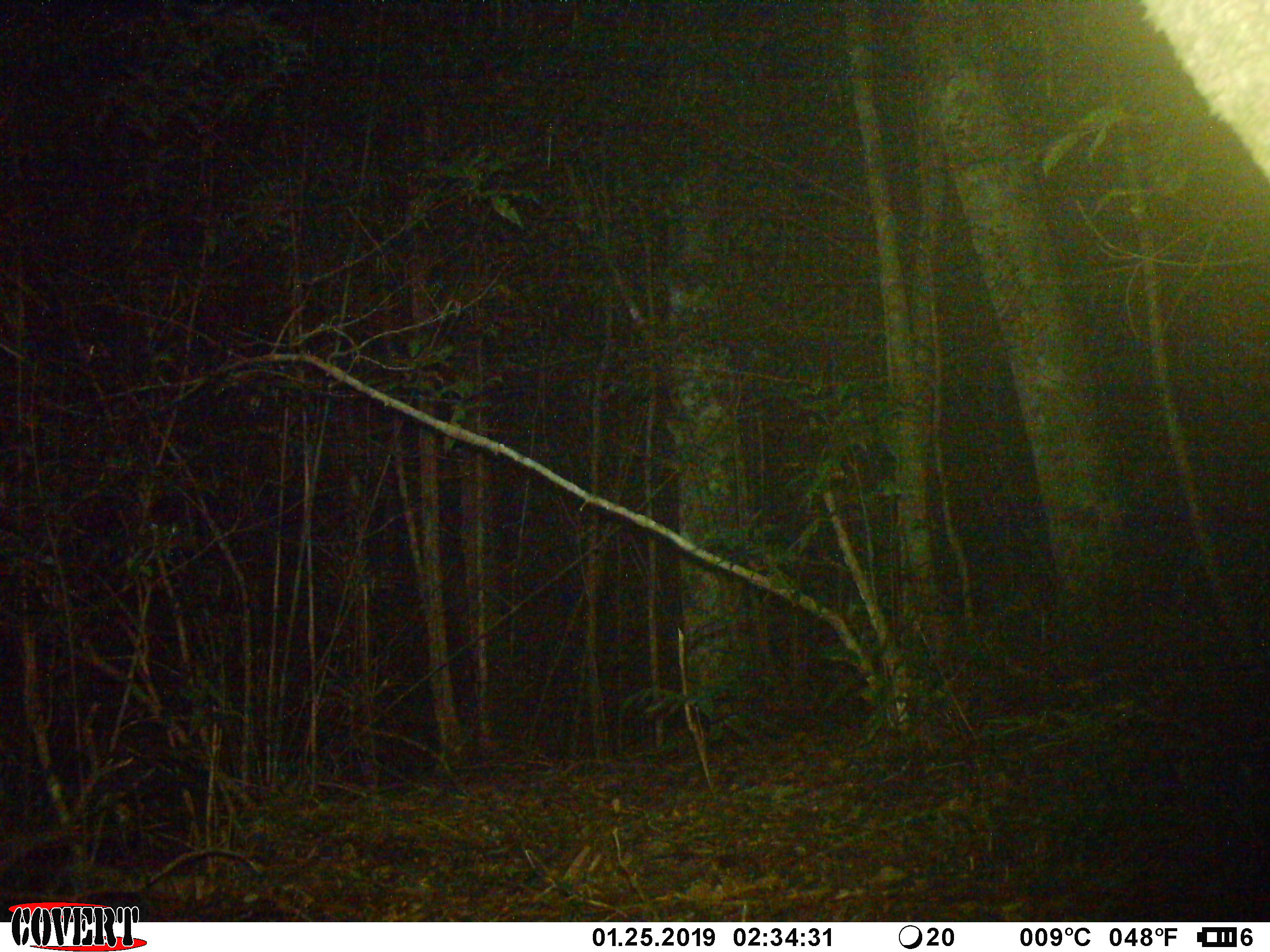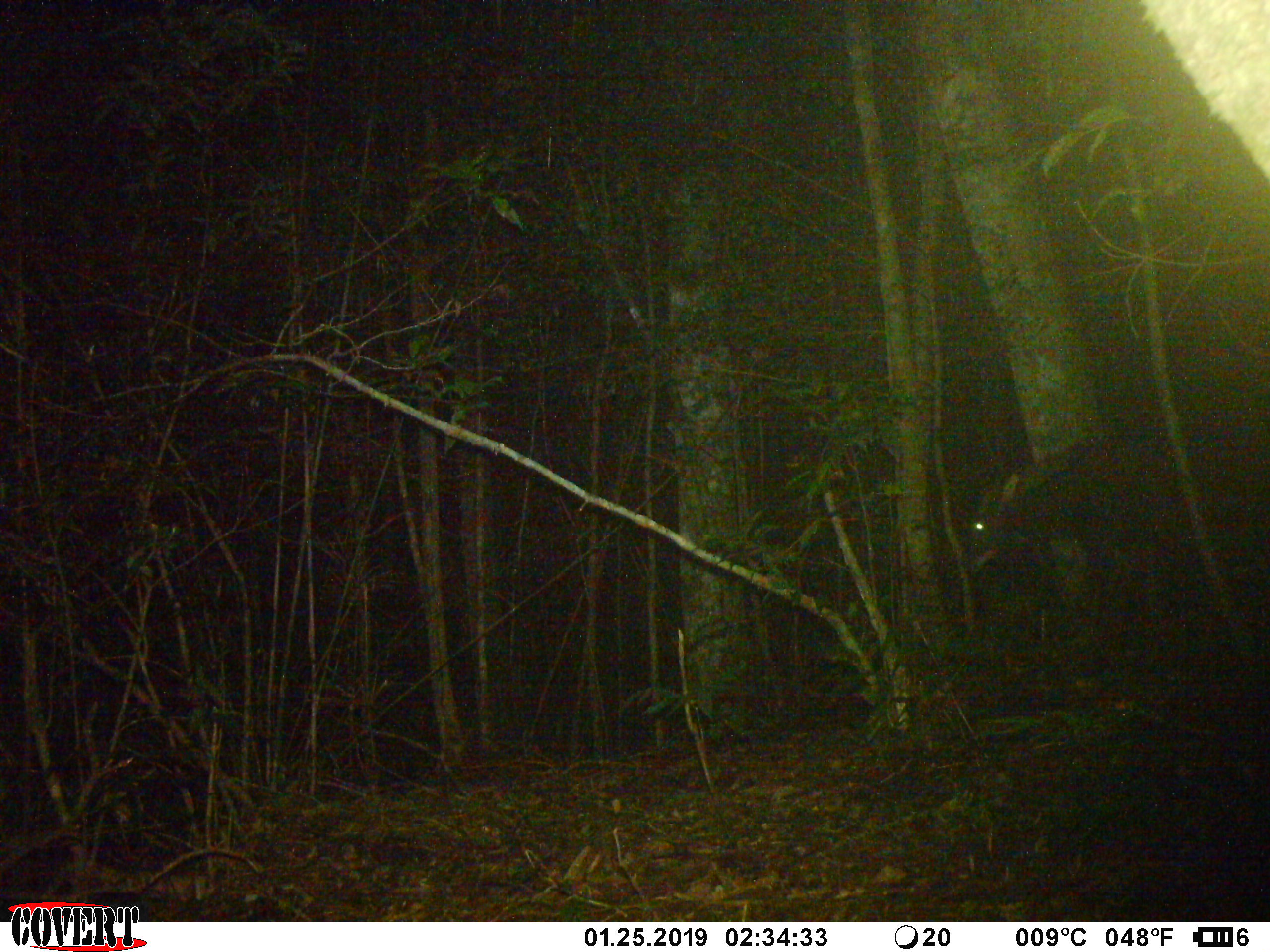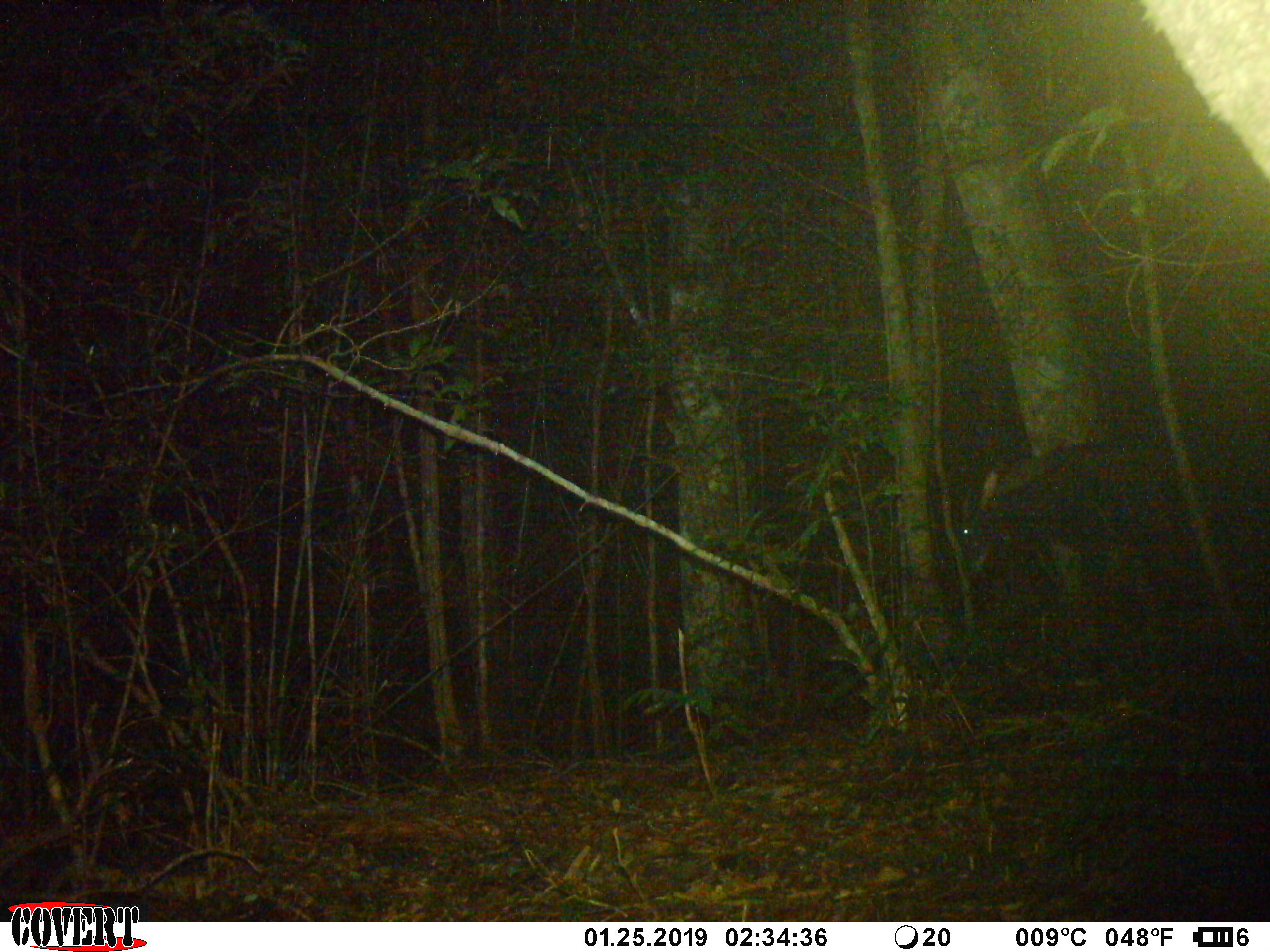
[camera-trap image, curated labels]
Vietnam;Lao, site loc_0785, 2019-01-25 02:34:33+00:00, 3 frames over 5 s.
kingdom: Animalia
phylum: Chordata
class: Mammalia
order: Artiodactyla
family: Bovidae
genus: Capricornis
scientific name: Capricornis sumatraensis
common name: chinese serow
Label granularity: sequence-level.